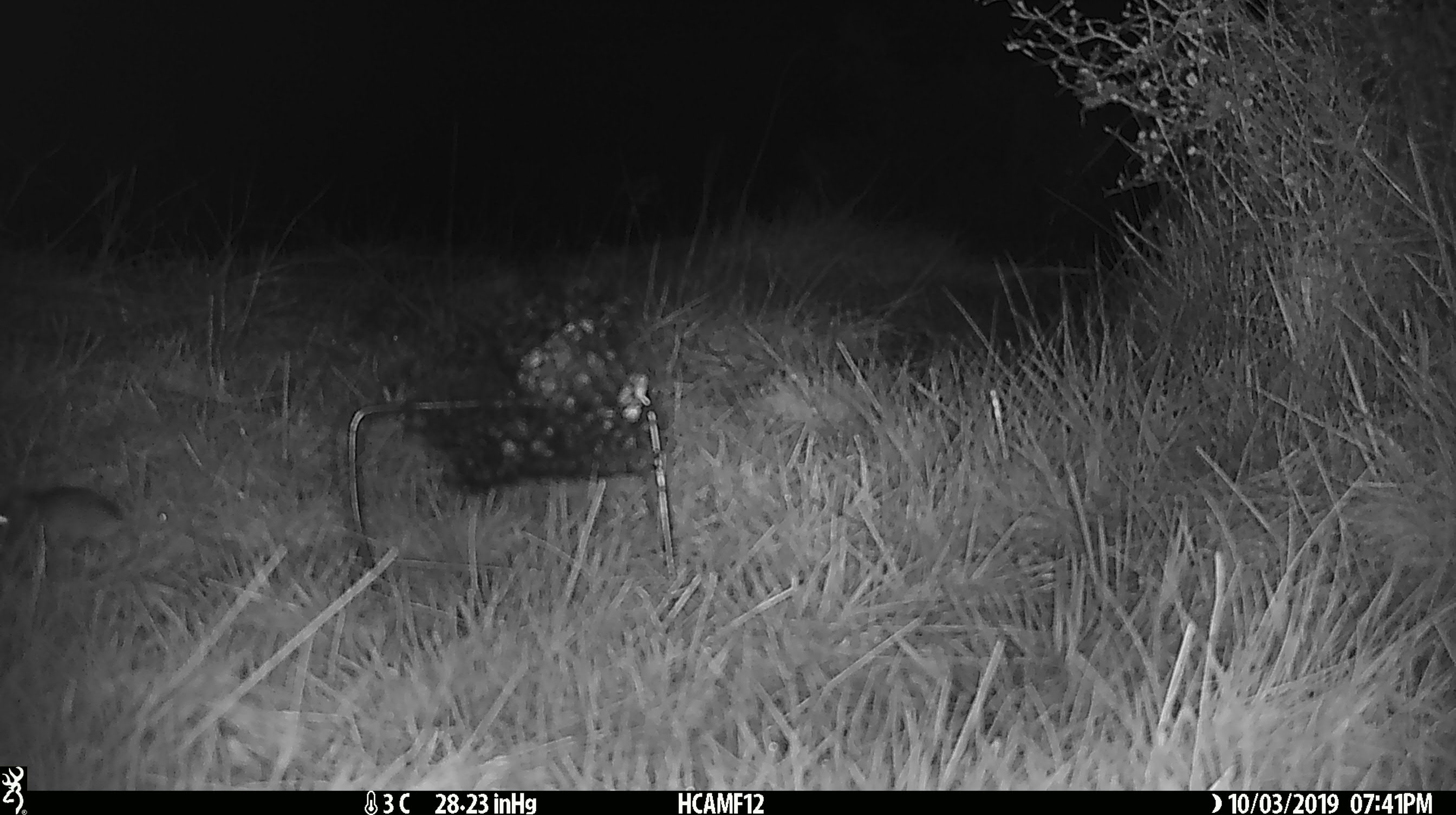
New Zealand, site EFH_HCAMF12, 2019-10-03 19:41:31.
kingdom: Animalia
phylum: Chordata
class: Mammalia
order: Rodentia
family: Muridae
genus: Mus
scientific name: Mus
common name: mouse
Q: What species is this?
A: Mouse (Mus).